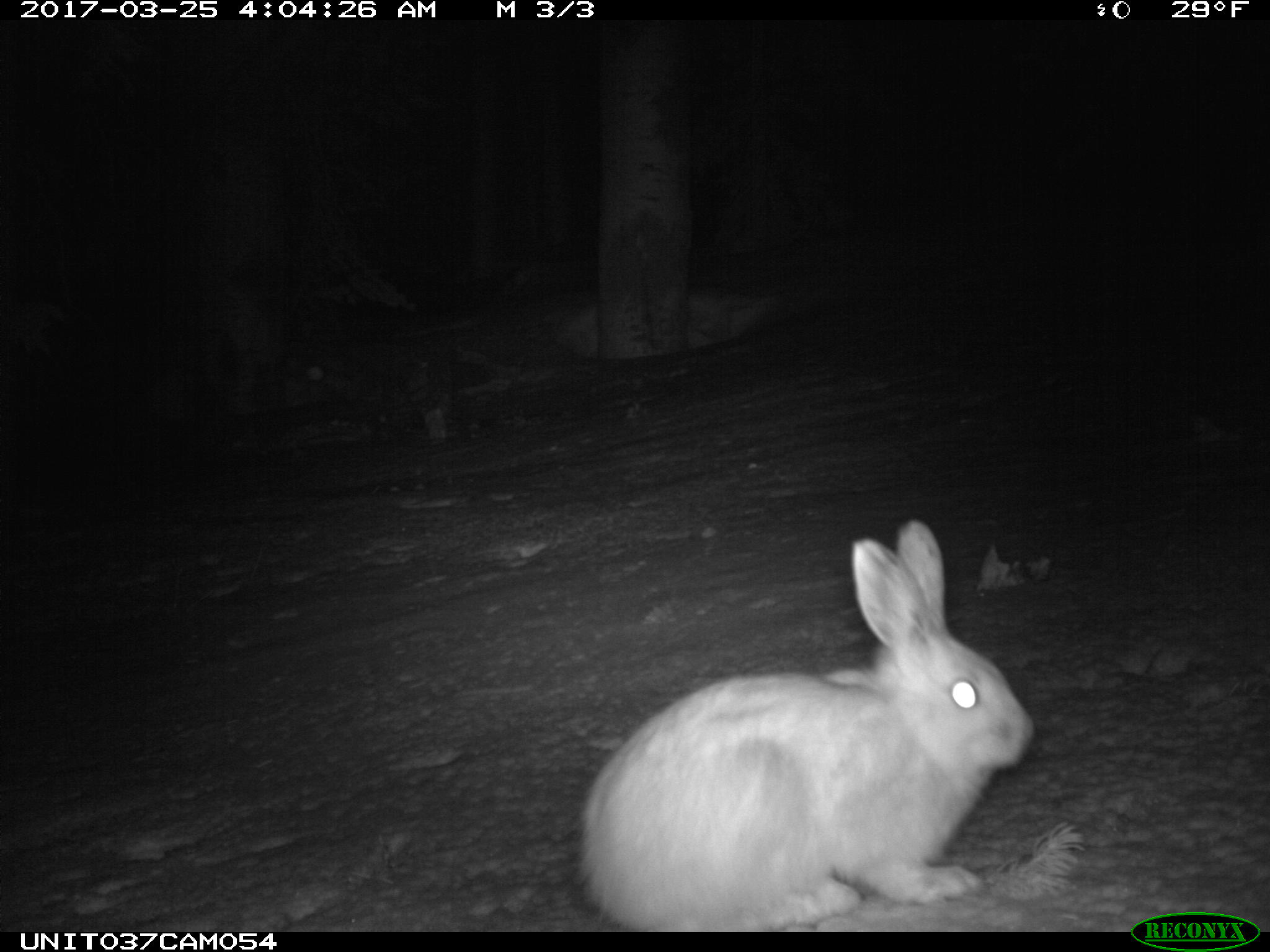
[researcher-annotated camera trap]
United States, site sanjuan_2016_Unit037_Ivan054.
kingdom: Animalia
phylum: Chordata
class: Mammalia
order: Lagomorpha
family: Leporidae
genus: Lepus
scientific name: Lepus americanus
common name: snowshoe hare